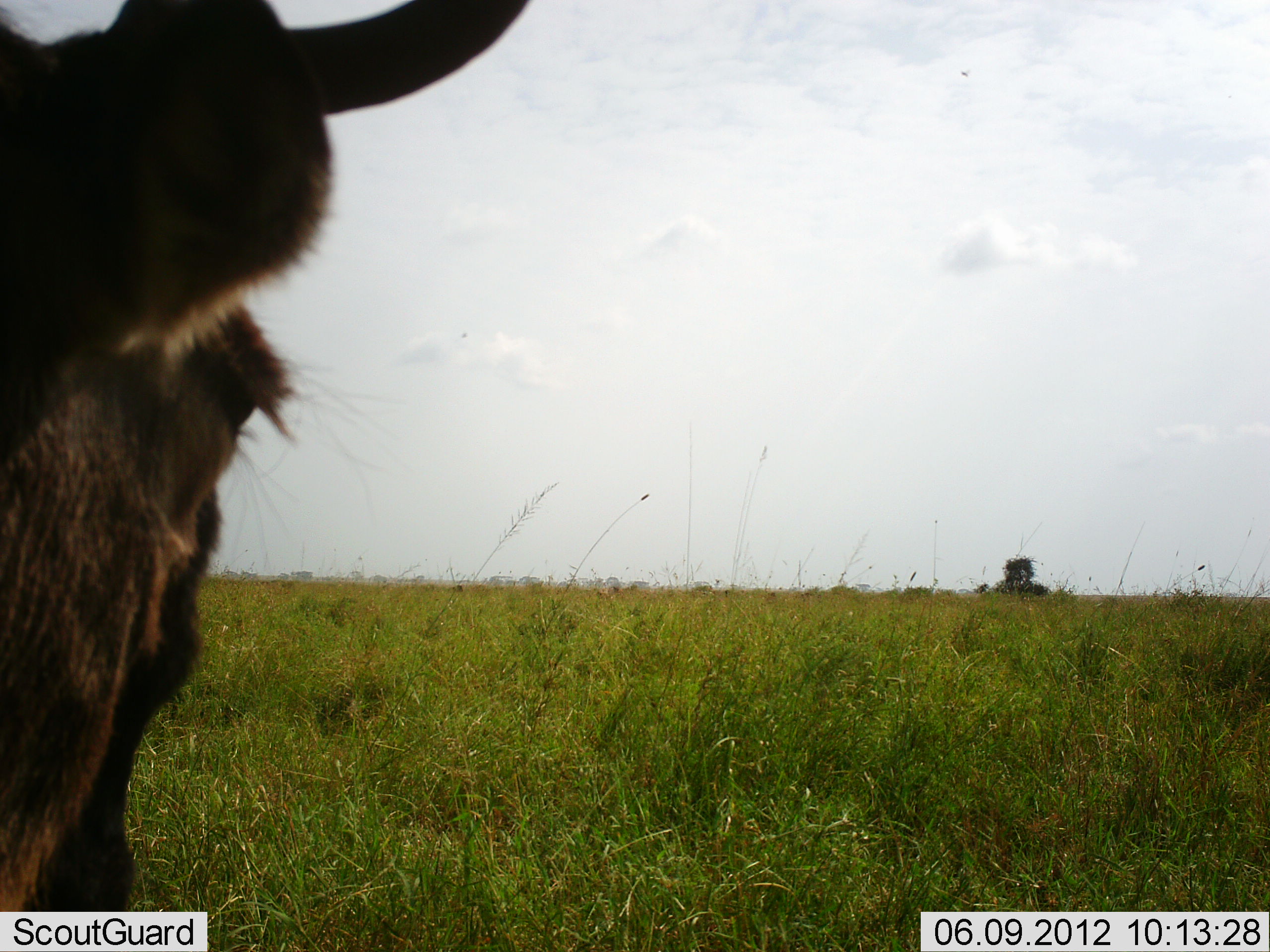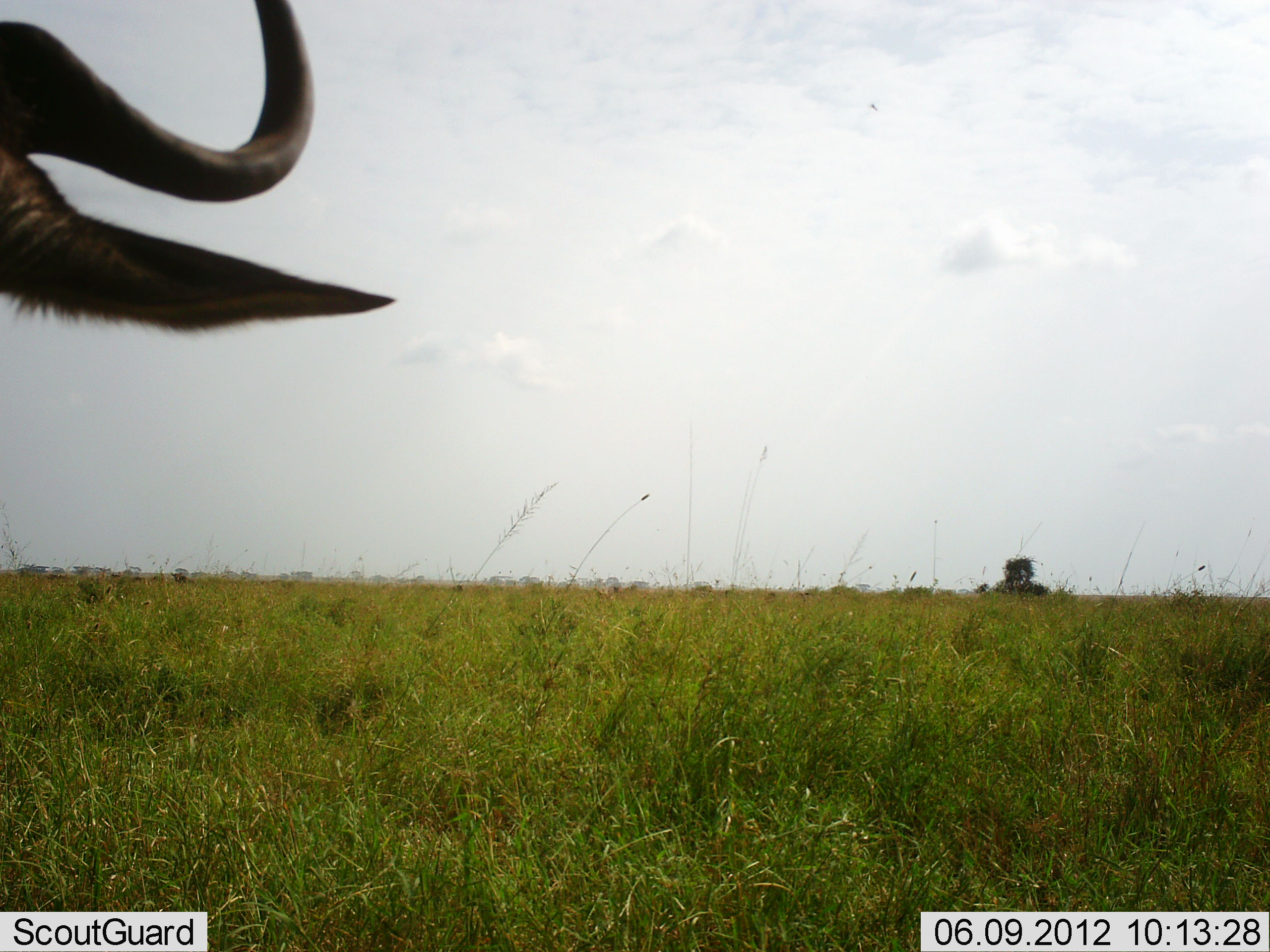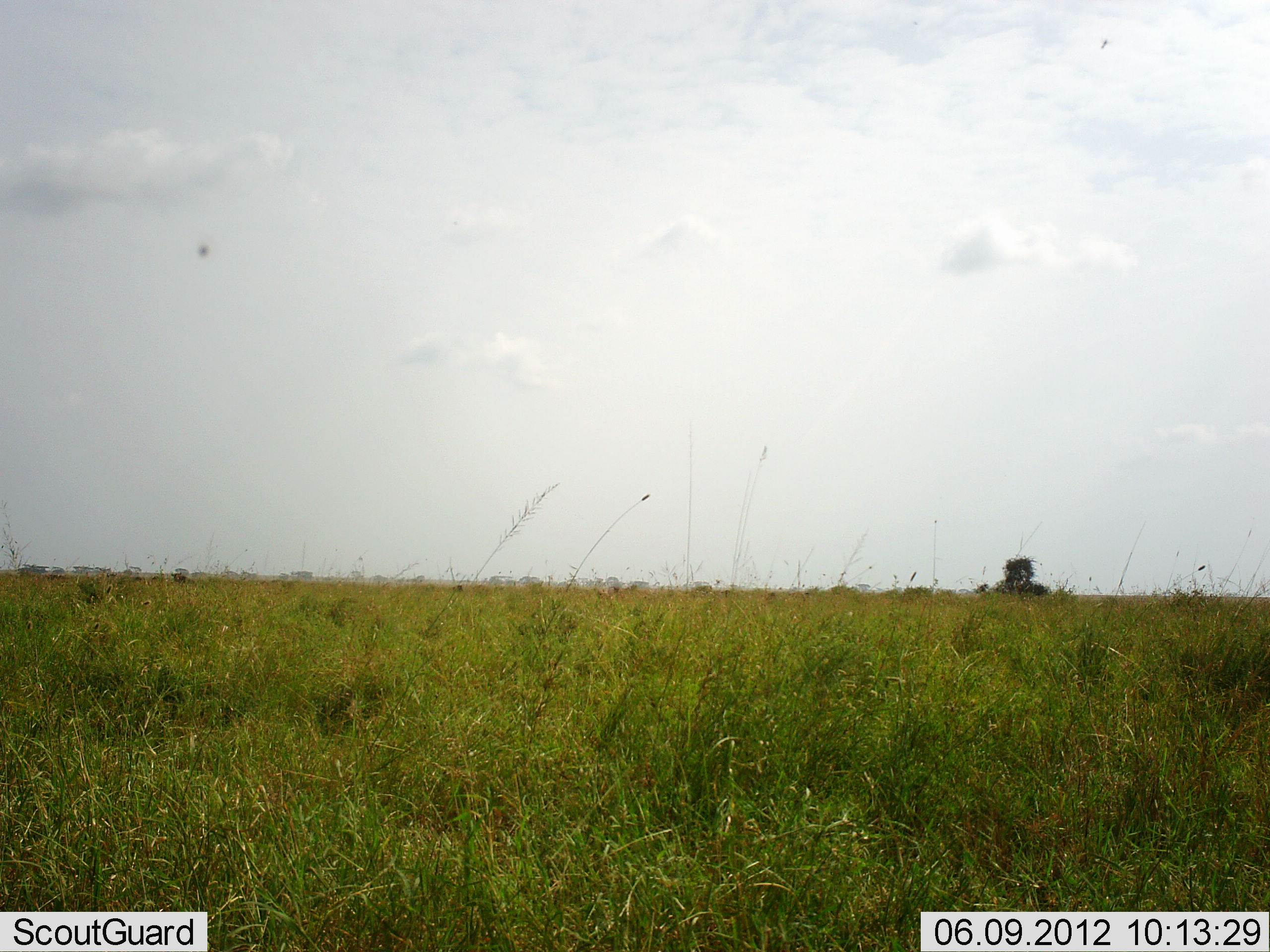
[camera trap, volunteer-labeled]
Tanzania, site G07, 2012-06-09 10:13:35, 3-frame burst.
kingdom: Animalia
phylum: Chordata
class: Mammalia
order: Artiodactyla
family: Bovidae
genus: Connochaetes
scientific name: Connochaetes taurinus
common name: blue wildebeest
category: wildebeest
Wildebeest (blue wildebeest) (Connochaetes taurinus), count 1. Behavior (volunteer vote fractions): standing 40%, resting 10%, moving 60%, interacting 0%. Young present (vote fraction): 0%. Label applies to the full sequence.